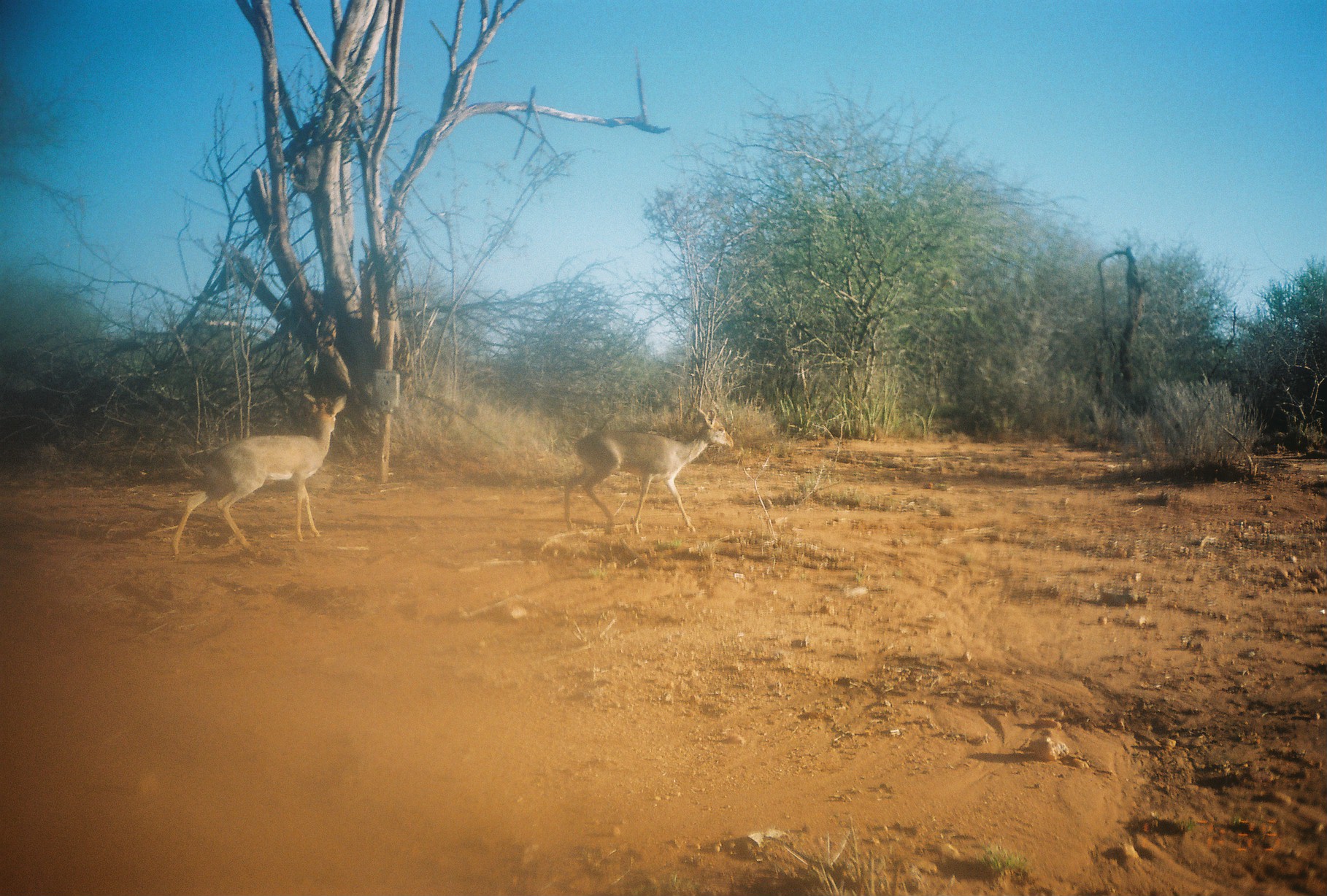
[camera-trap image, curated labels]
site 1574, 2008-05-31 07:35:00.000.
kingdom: Animalia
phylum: Chordata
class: Mammalia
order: Artiodactyla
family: Bovidae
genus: Madoqua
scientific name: Madoqua guentheri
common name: günther's dik-dik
Madoqua guentheri (günther's dik-dik), count 2.